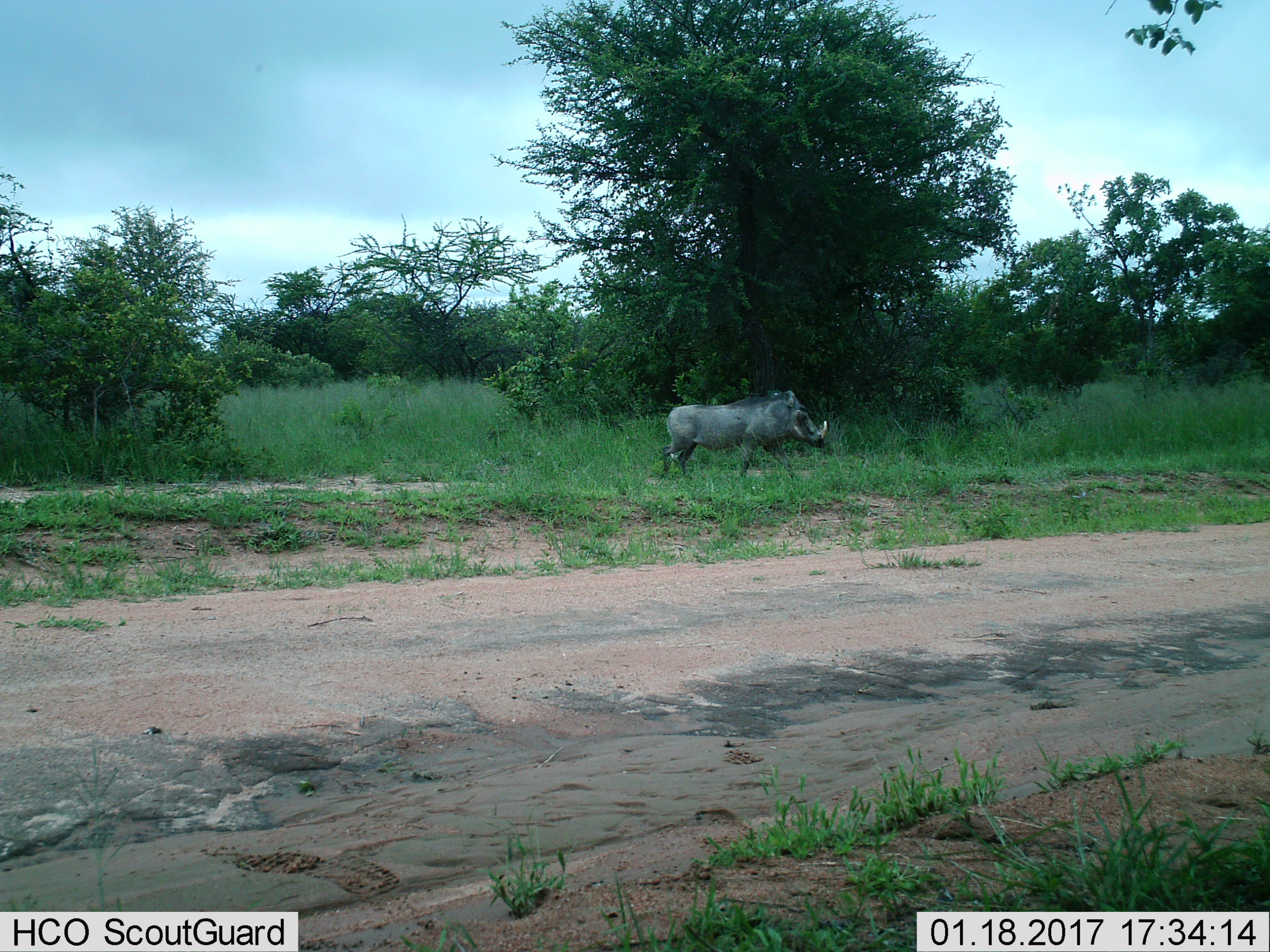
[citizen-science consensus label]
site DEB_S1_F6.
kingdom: Animalia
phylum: Chordata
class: Mammalia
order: Artiodactyla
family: Suidae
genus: Phacochoerus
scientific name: Phacochoerus africanus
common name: warthog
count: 1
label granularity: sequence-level